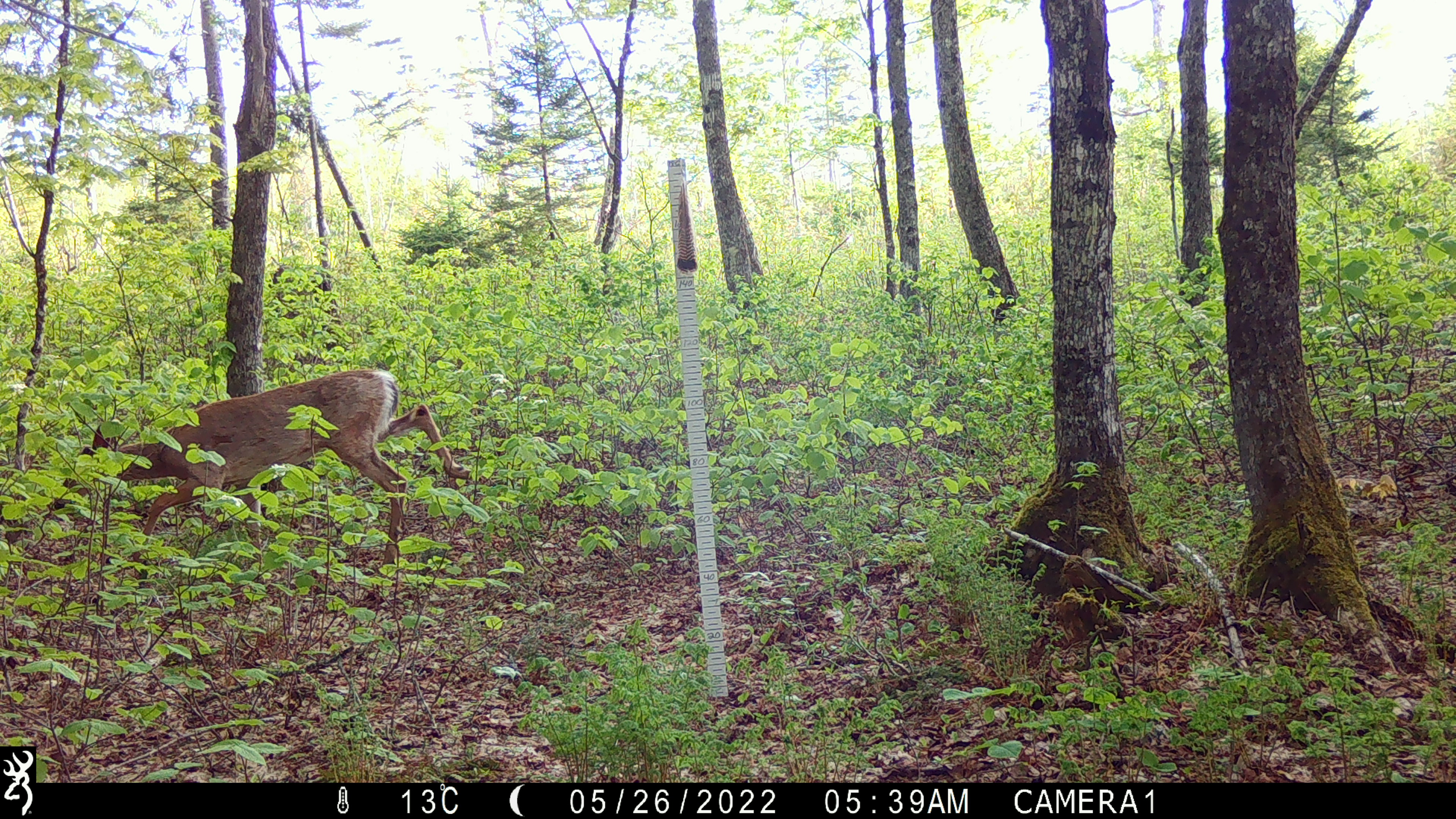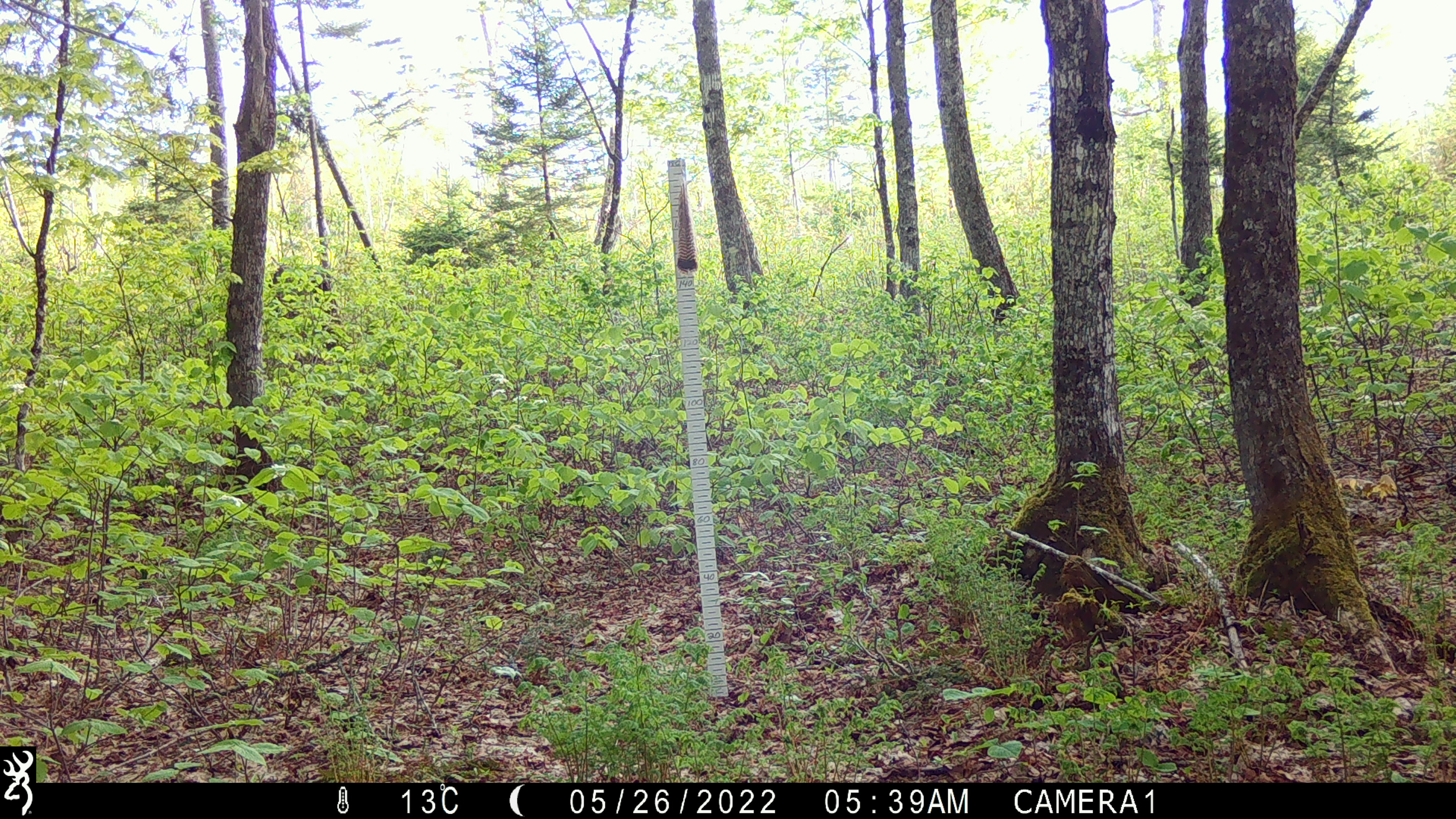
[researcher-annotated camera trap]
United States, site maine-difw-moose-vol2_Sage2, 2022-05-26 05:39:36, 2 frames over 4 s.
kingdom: Animalia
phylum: Chordata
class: Mammalia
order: Artiodactyla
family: Cervidae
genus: Odocoileus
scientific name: Odocoileus virginianus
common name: white-tailed deer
White-tailed deer (Odocoileus virginianus).